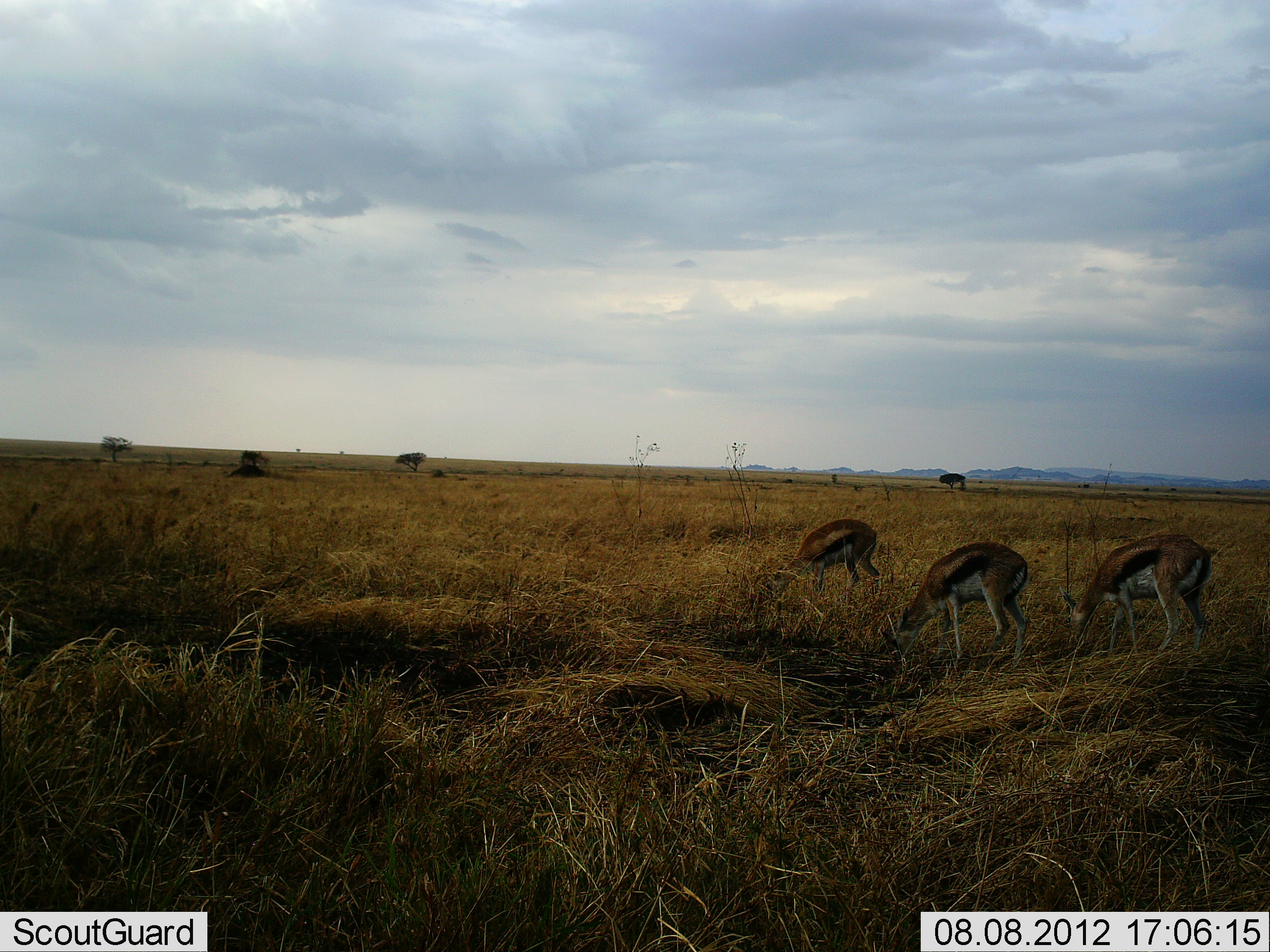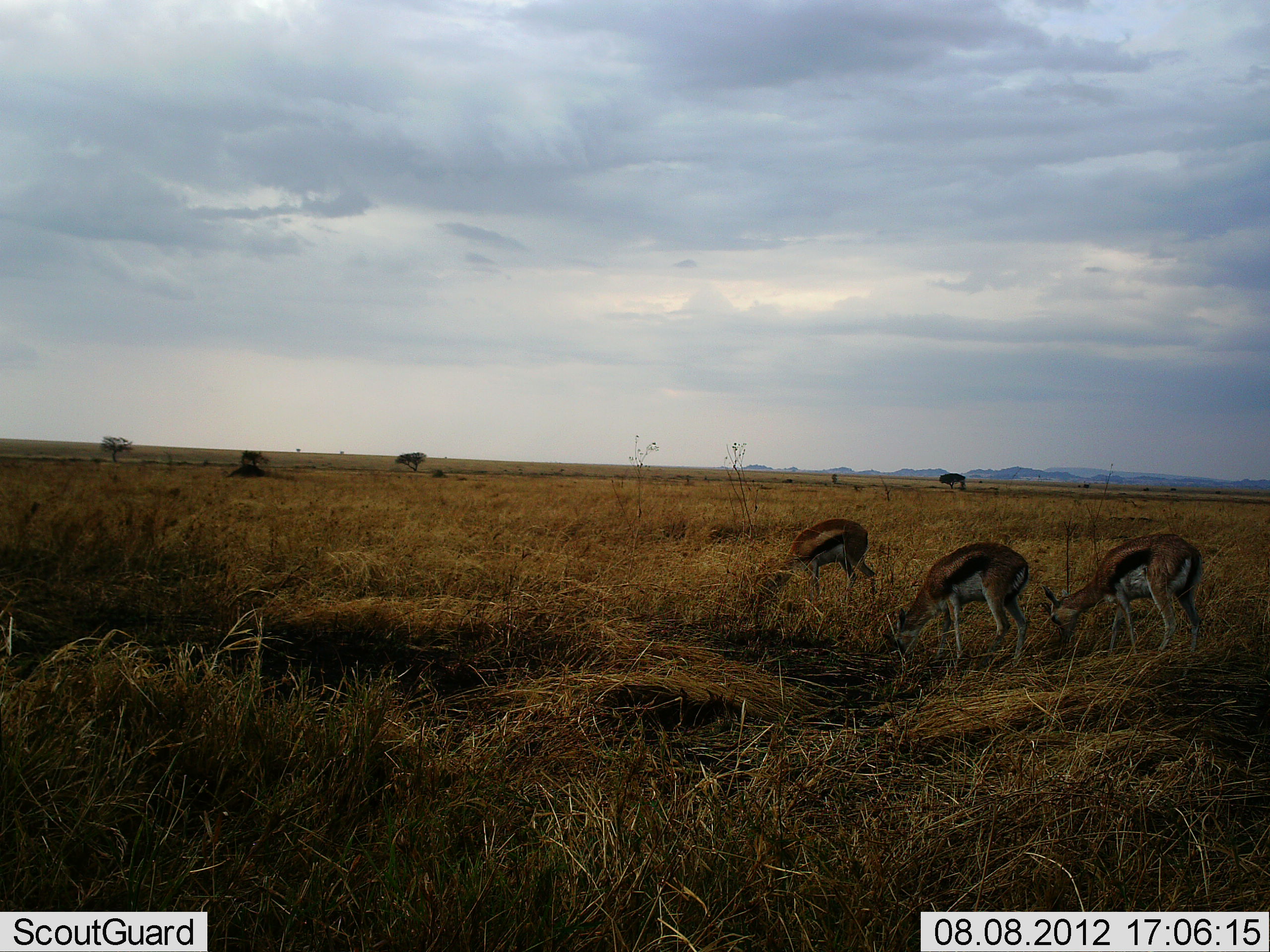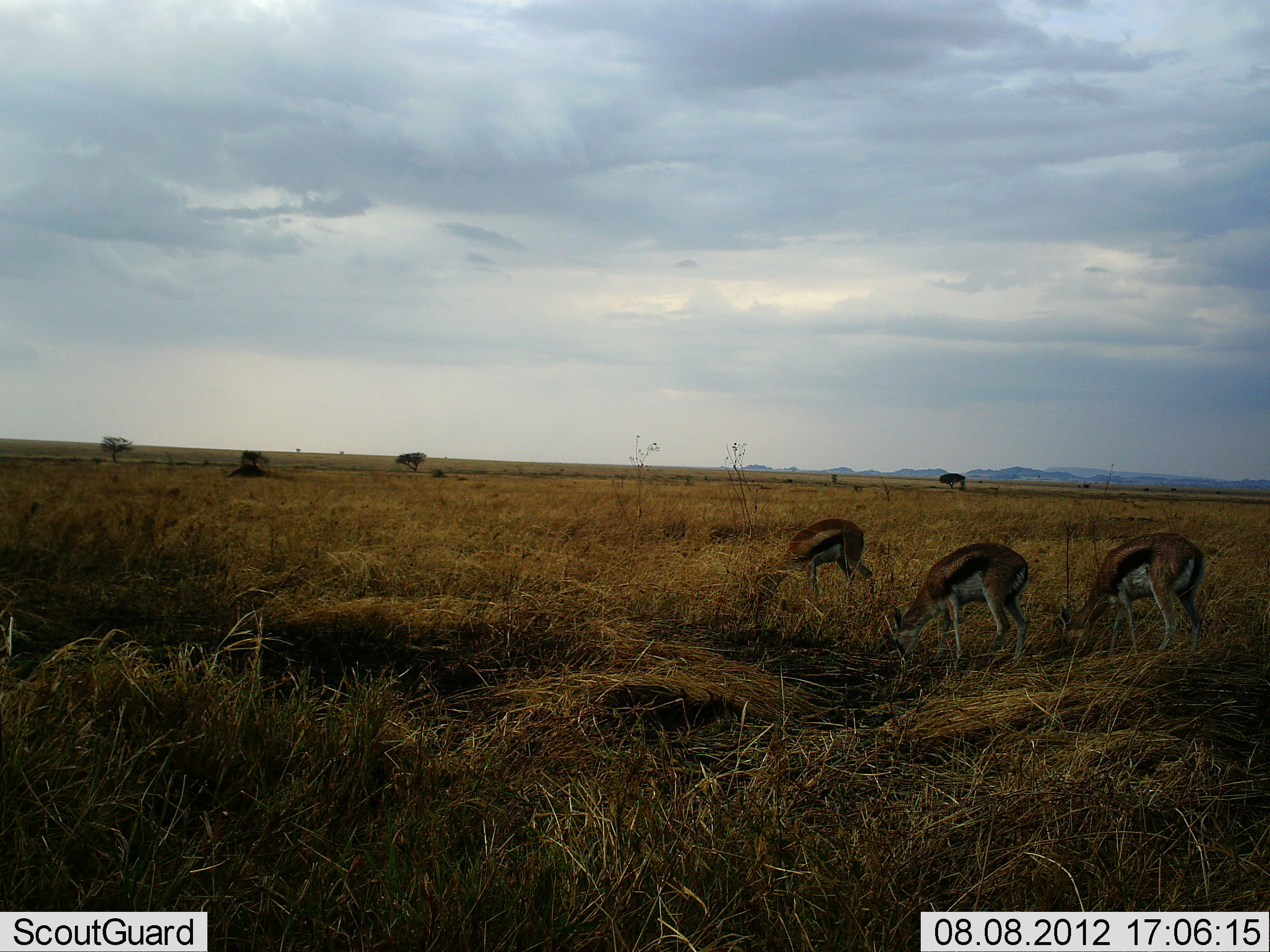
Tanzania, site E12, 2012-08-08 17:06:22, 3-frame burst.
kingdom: Animalia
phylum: Chordata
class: Mammalia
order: Artiodactyla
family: Bovidae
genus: Eudorcas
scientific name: Eudorcas thomsonii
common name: thomson's gazelle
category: gazellethomsons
Gazellethomsons (thomson's gazelle) (Eudorcas thomsonii), count 3. Behavior (volunteer vote fractions): standing 36%, resting 0%, moving 0%, interacting 0%. Young present (vote fraction): 0%. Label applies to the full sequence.